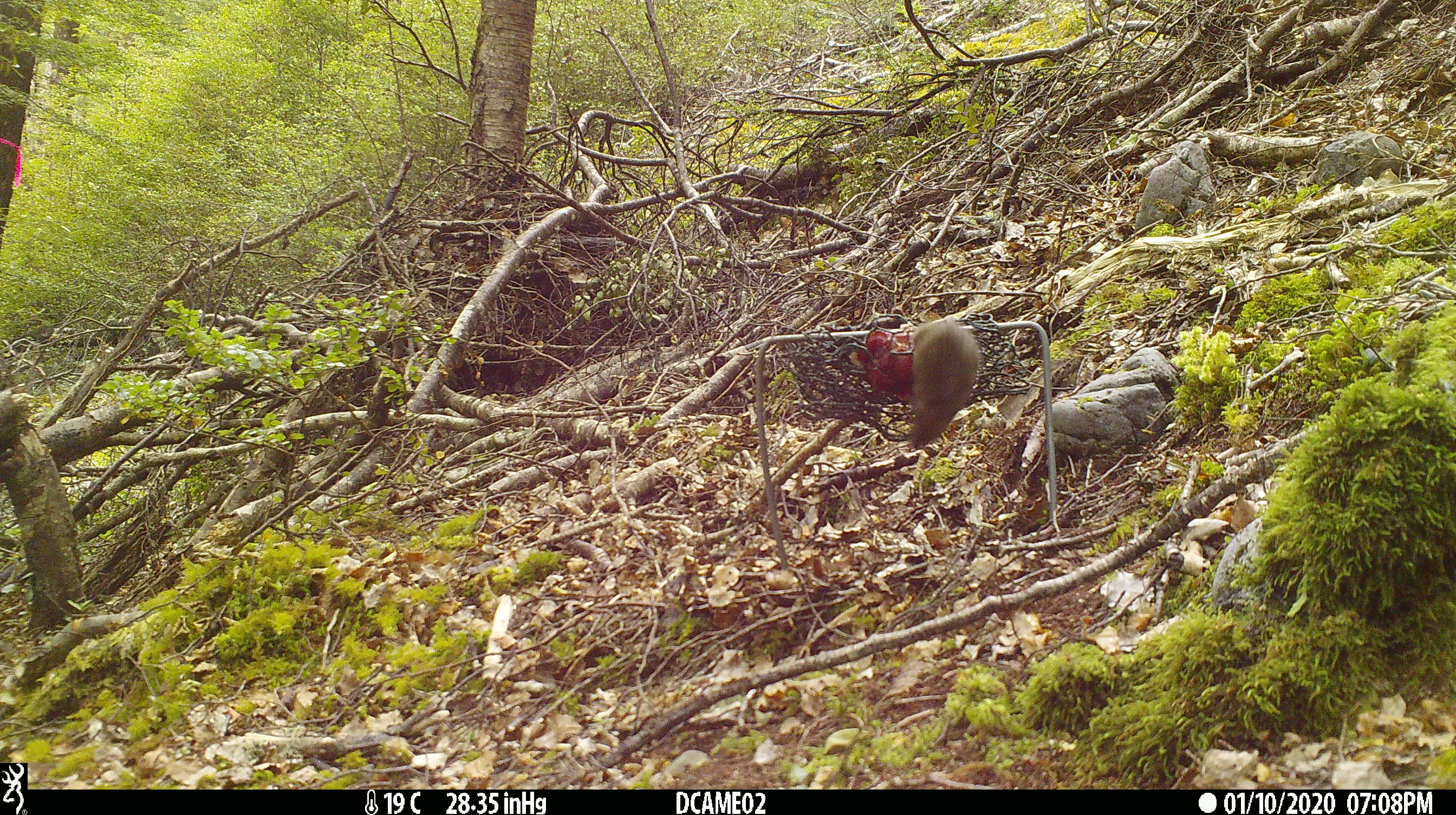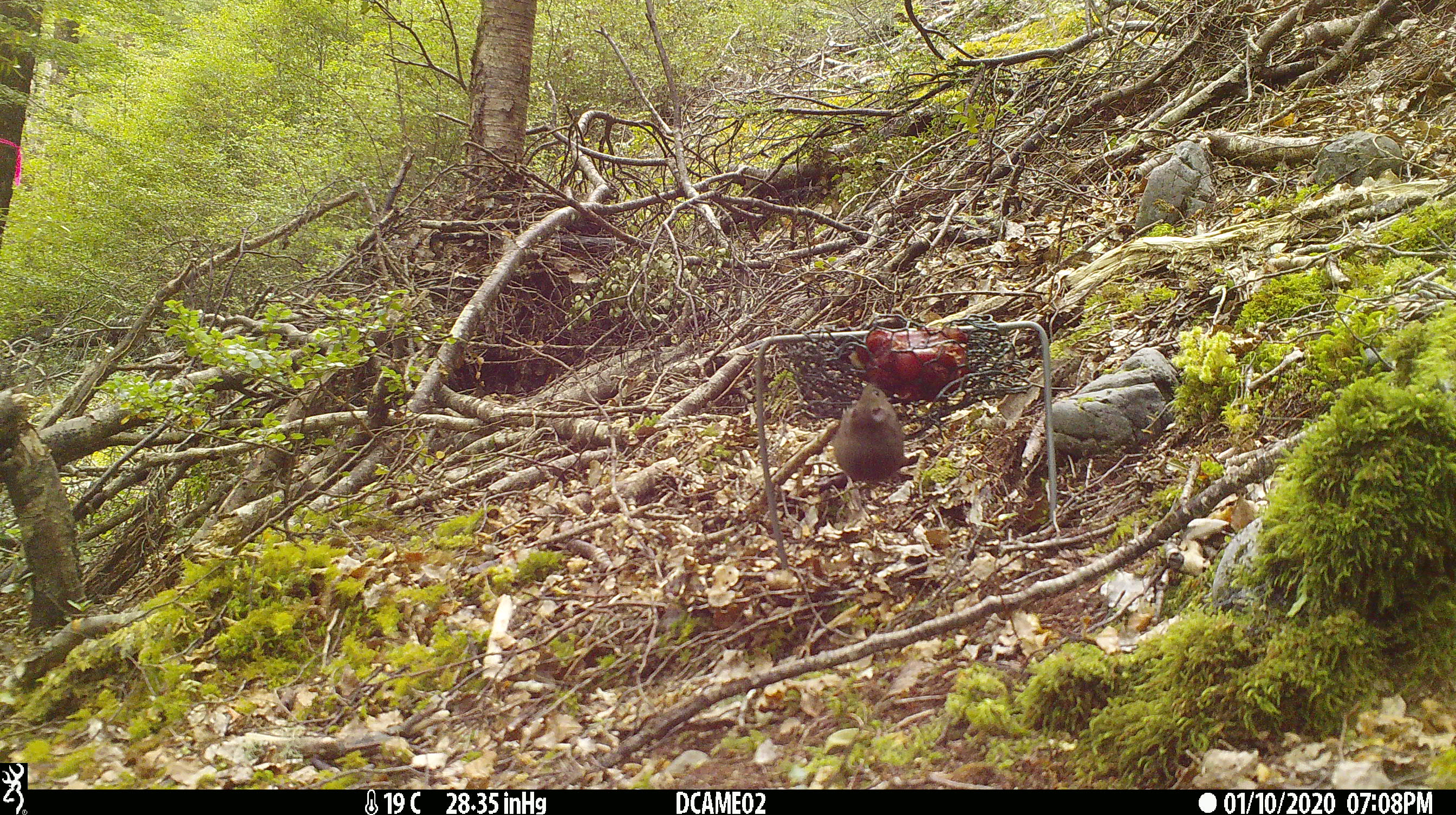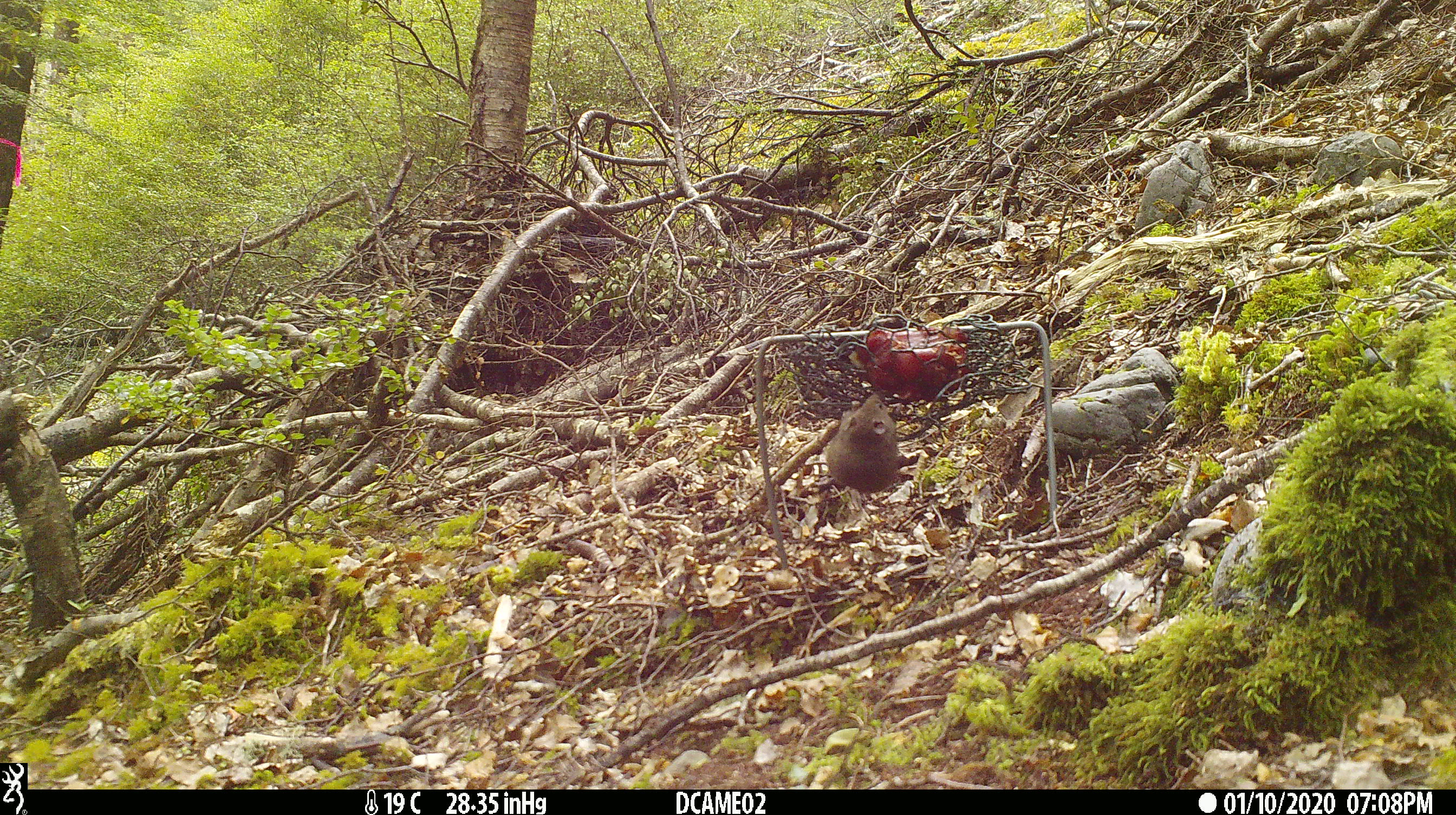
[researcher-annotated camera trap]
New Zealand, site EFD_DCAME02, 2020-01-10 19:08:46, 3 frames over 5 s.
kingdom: Animalia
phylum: Chordata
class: Mammalia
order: Rodentia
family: Muridae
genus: Mus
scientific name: Mus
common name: mouse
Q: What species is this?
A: Mouse (Mus).